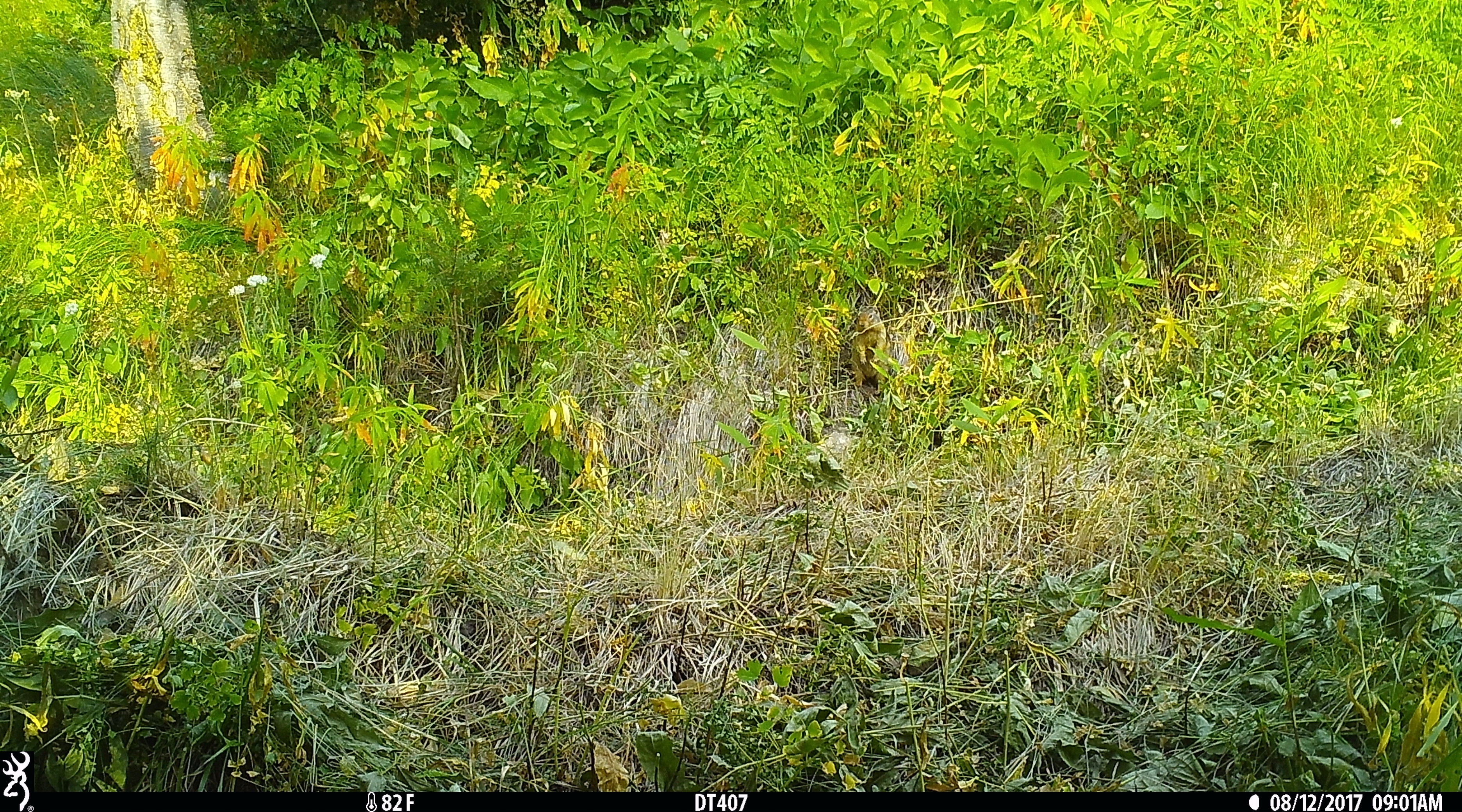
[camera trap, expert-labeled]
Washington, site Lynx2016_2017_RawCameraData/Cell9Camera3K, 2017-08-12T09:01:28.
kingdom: Animalia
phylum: Chordata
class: Mammalia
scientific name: Mammalia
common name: small mammal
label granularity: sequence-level